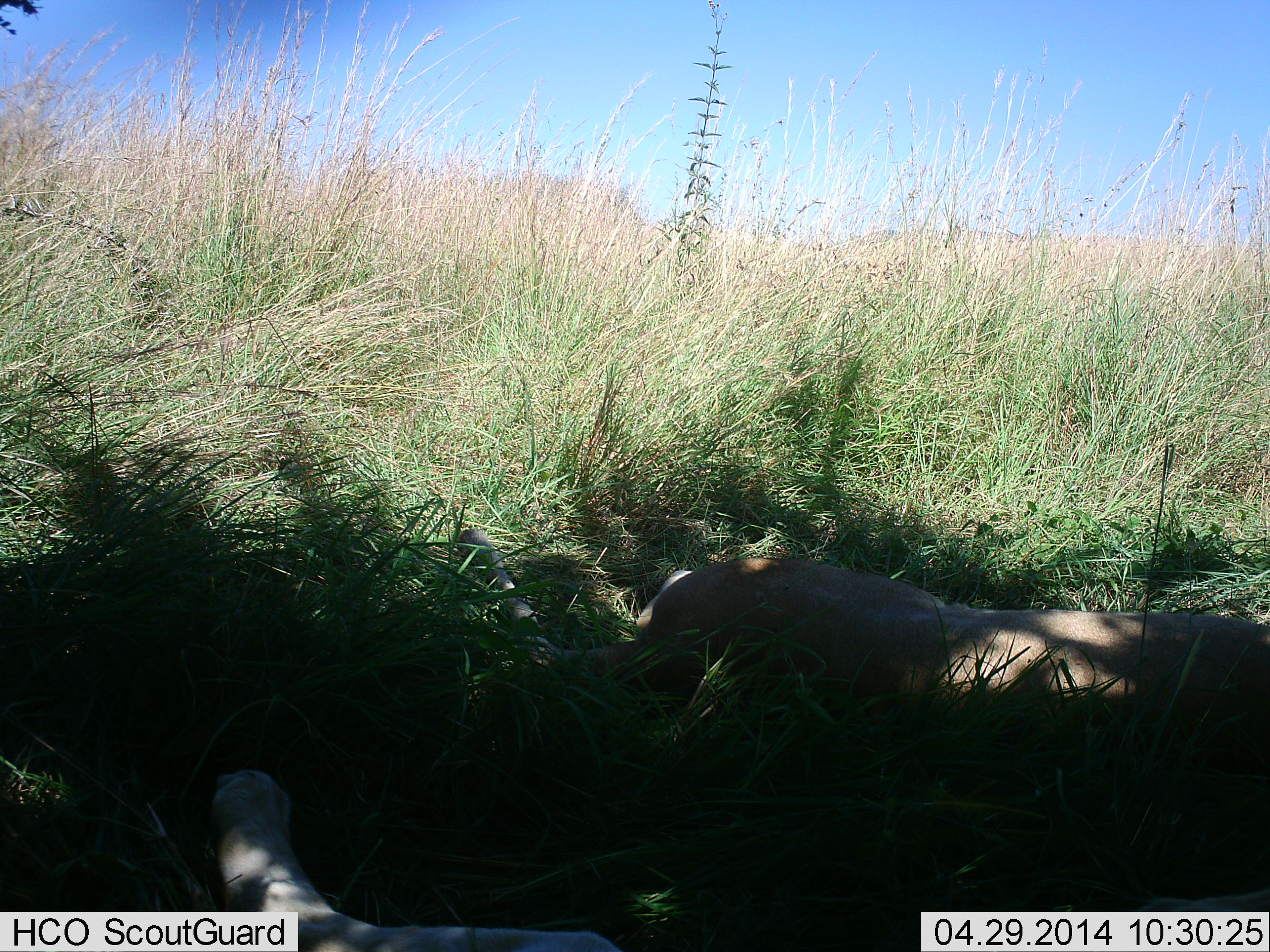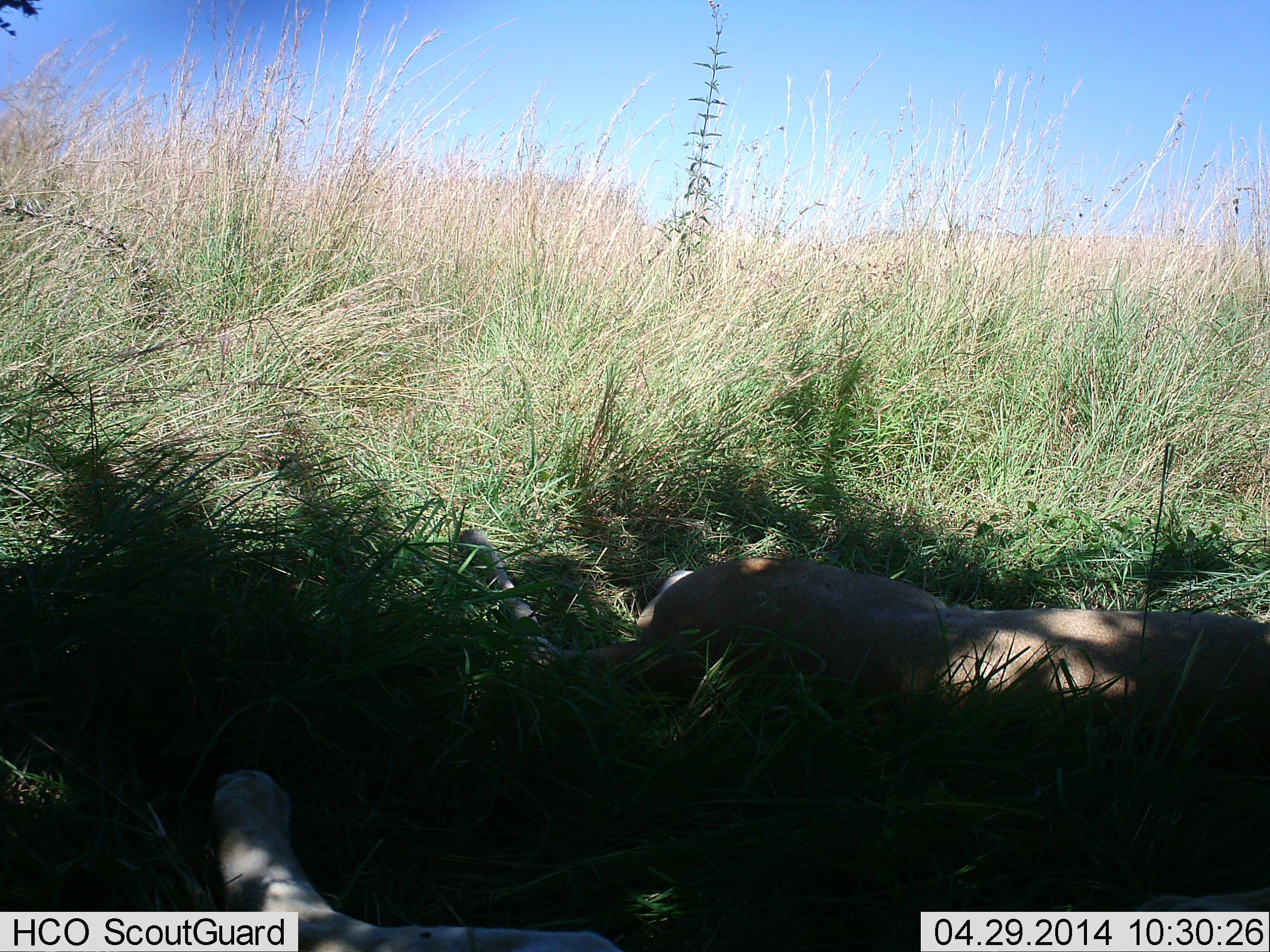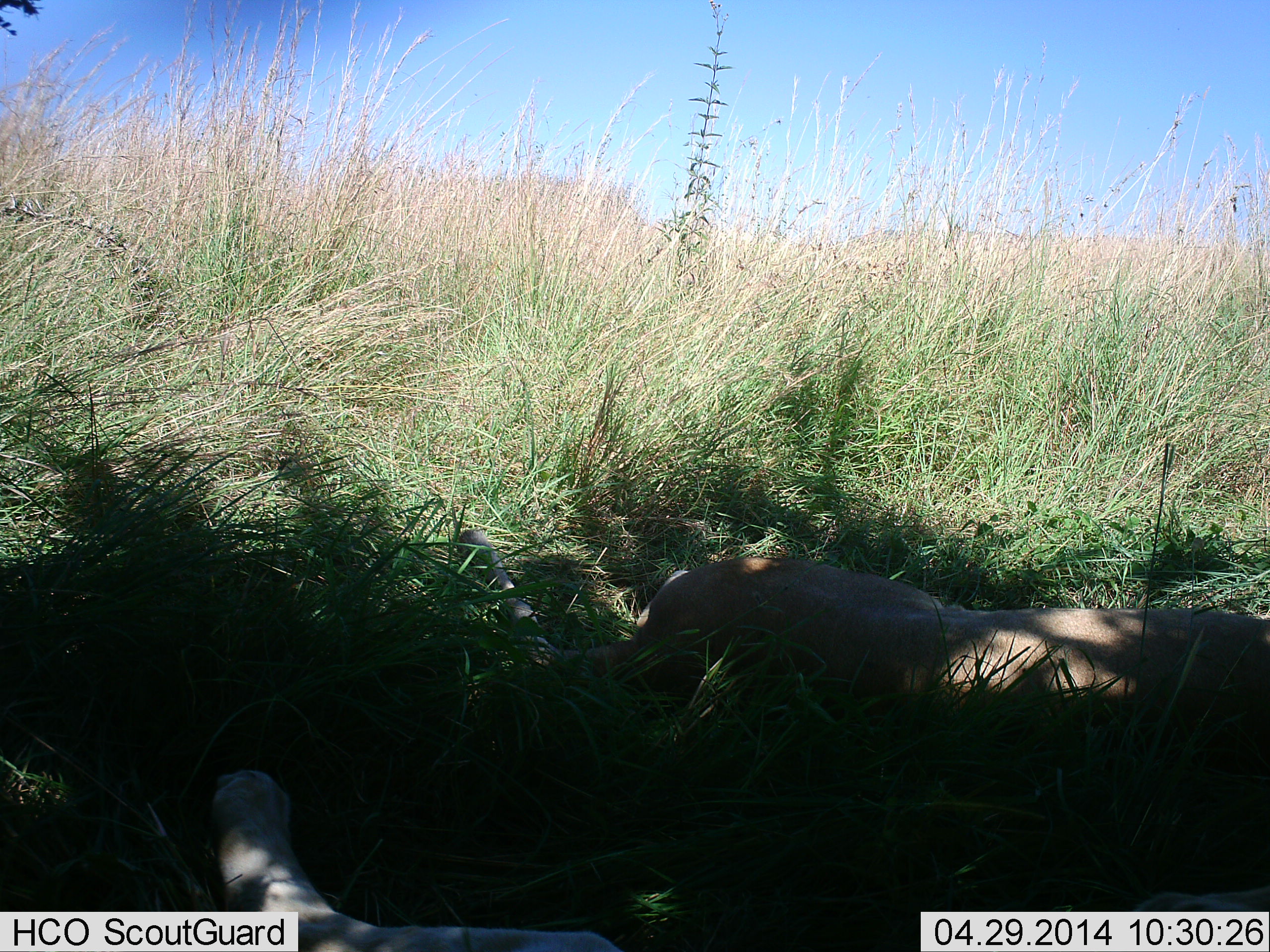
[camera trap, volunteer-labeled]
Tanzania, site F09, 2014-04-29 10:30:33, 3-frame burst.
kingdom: Animalia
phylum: Chordata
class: Mammalia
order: Carnivora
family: Felidae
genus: Panthera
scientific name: Panthera leo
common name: lion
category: lionfemale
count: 2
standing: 0%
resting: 100%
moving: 0%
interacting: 0%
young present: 0%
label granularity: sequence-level